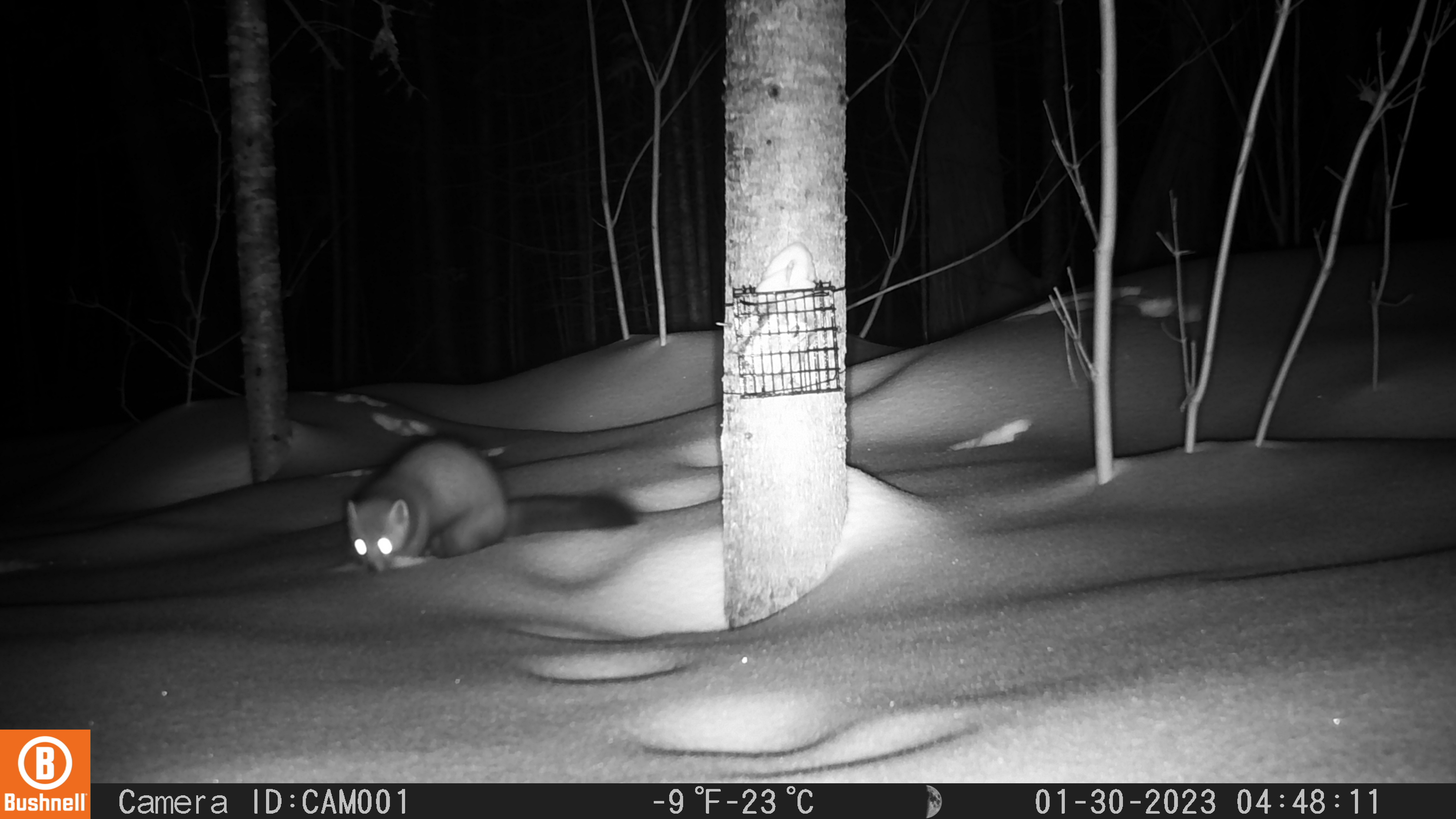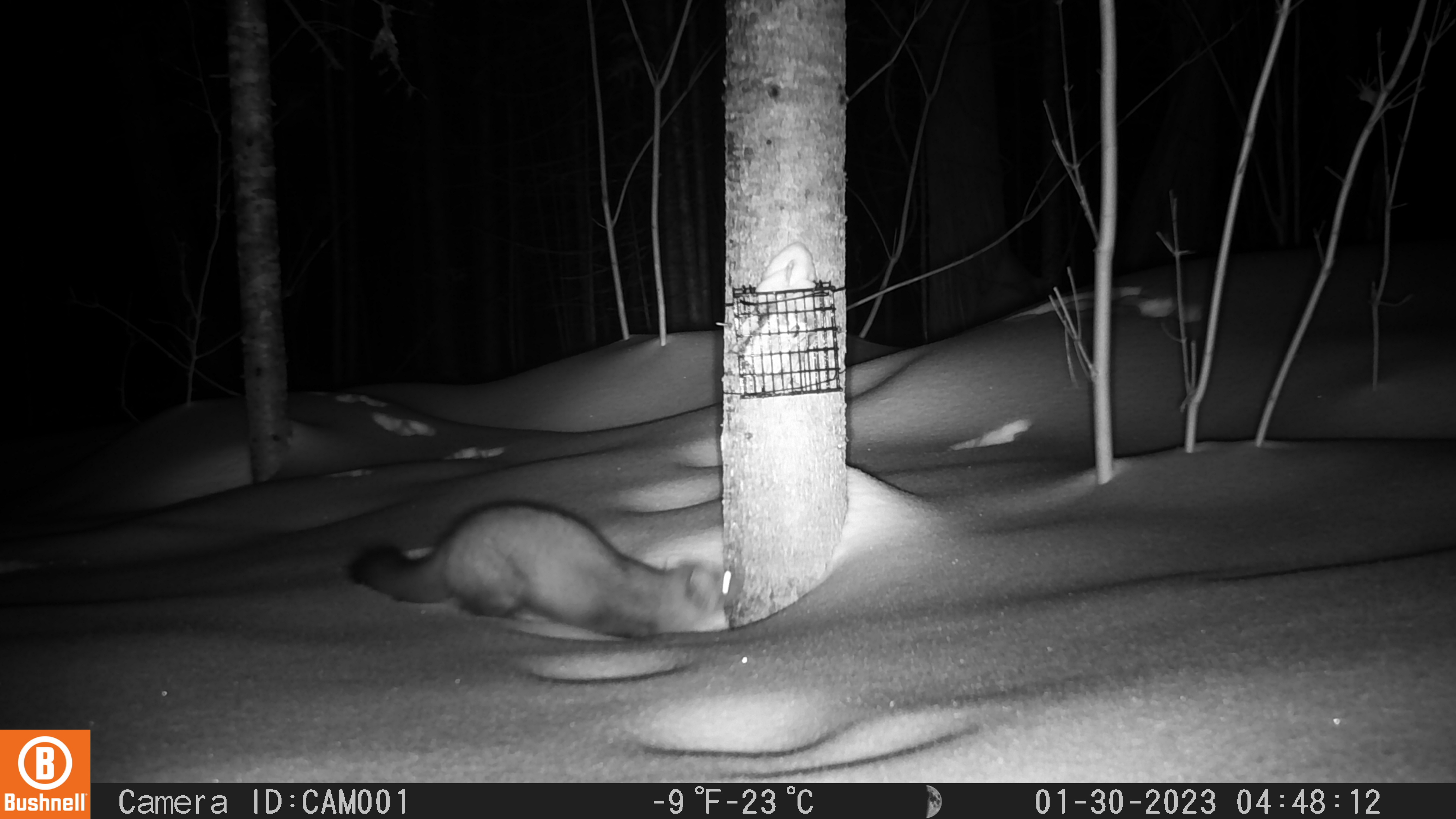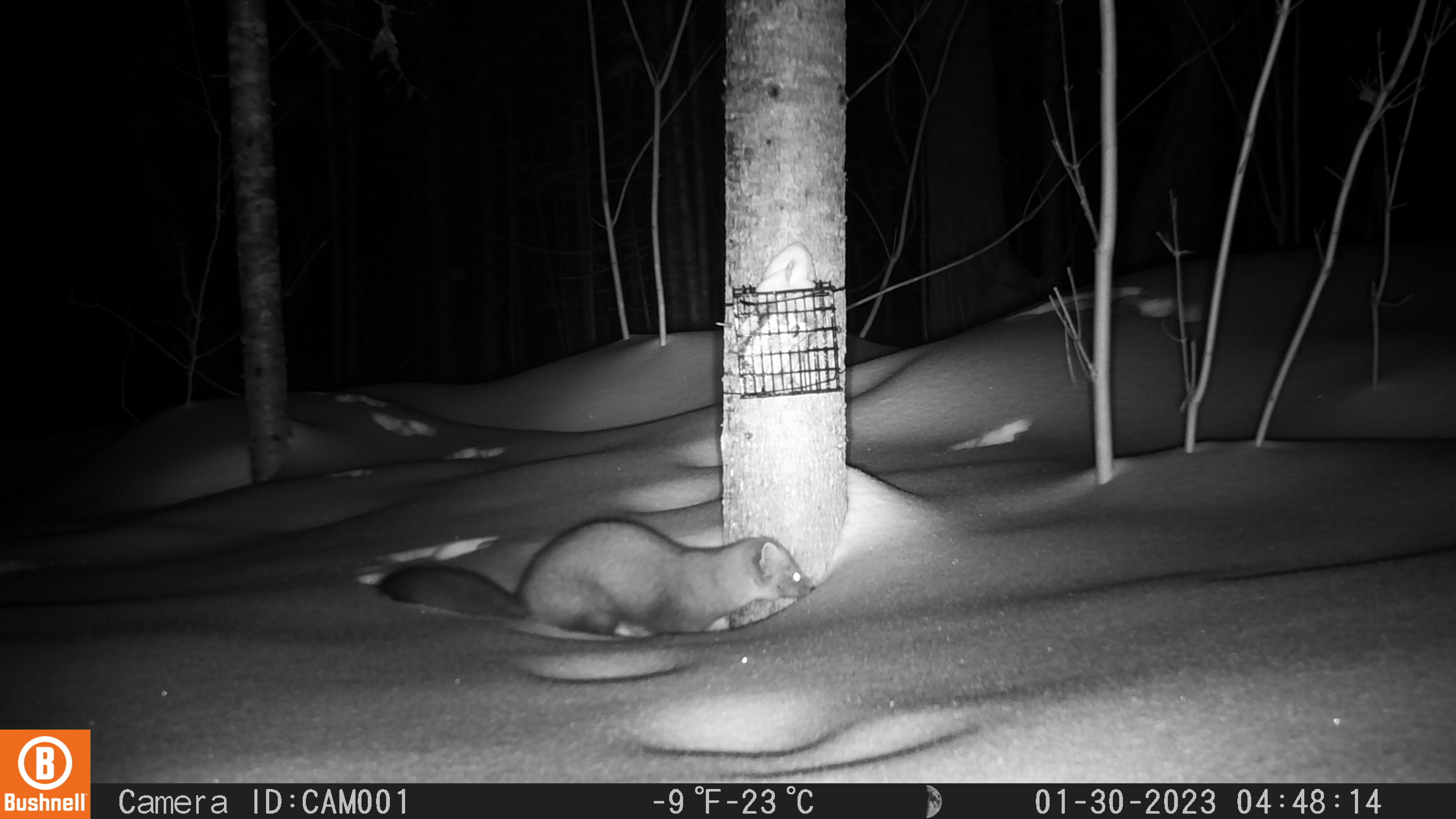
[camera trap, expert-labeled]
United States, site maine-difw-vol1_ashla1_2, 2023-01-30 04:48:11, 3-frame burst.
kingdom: Animalia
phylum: Chordata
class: Mammalia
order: Carnivora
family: Mustelidae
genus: Martes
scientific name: Martes americana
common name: american marten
American marten (Martes americana).